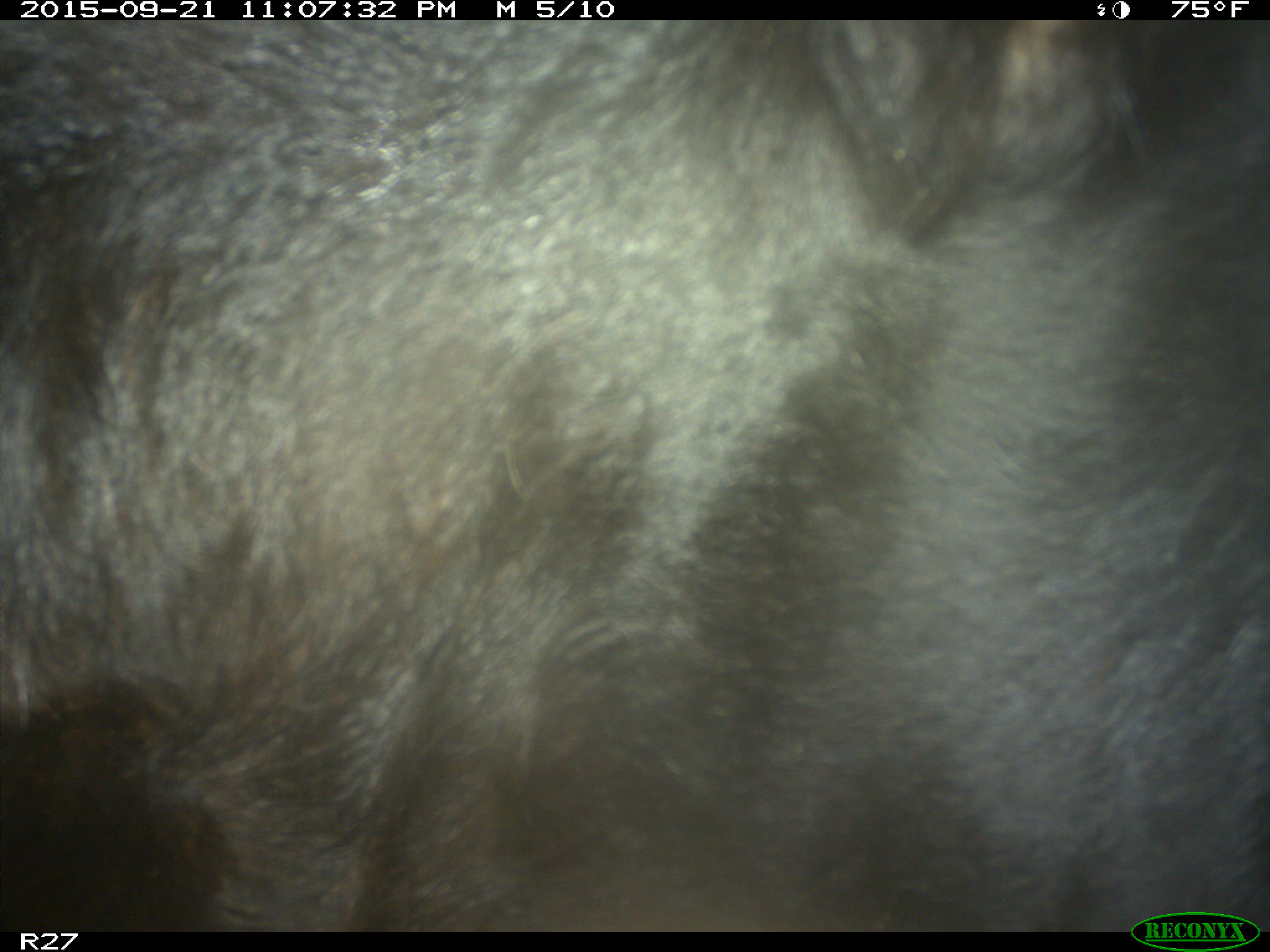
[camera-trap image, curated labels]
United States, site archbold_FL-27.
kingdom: Animalia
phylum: Chordata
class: Mammalia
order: Artiodactyla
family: Bovidae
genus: Bos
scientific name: Bos taurus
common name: domestic cow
Bos taurus (domestic cow).